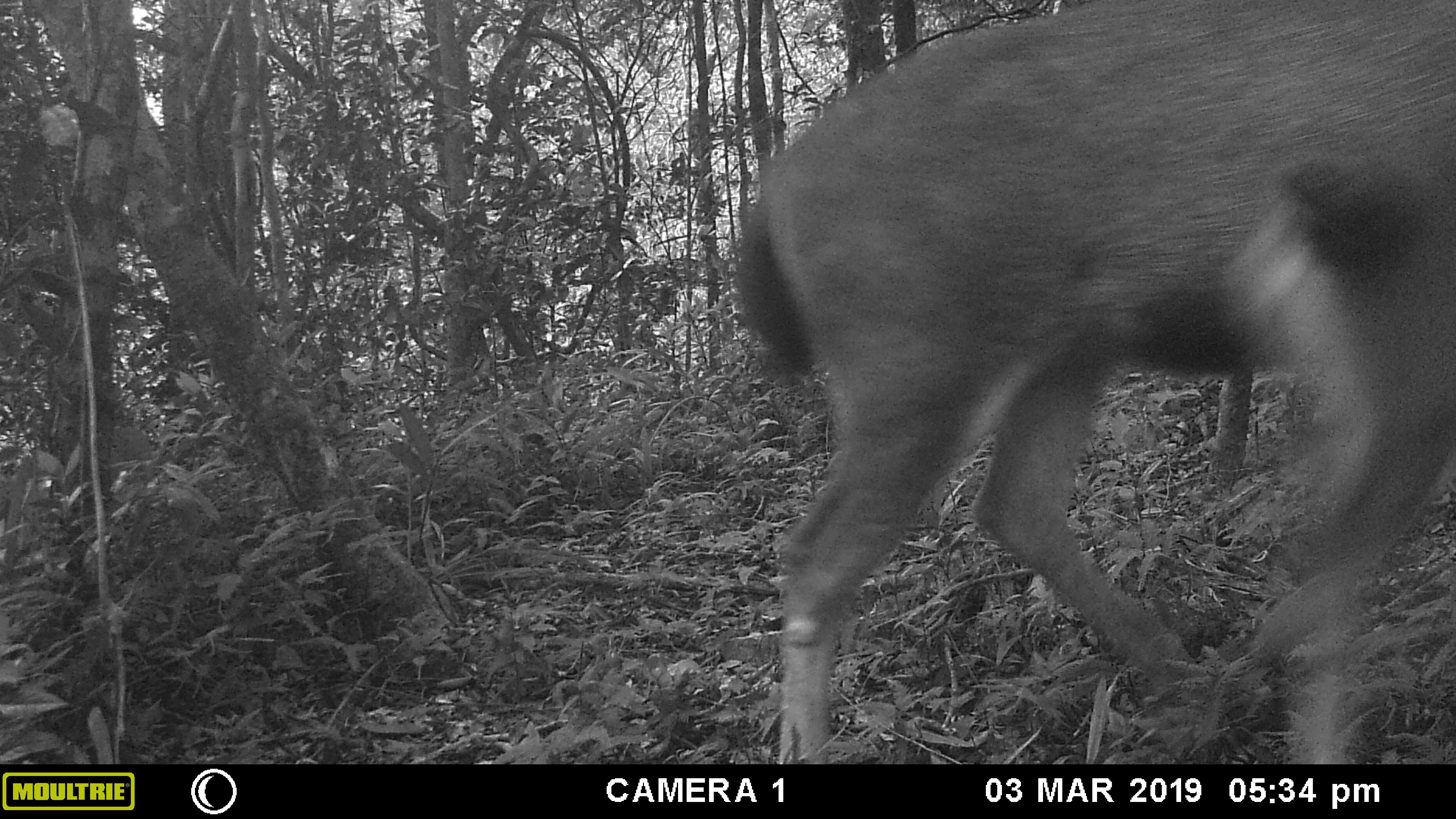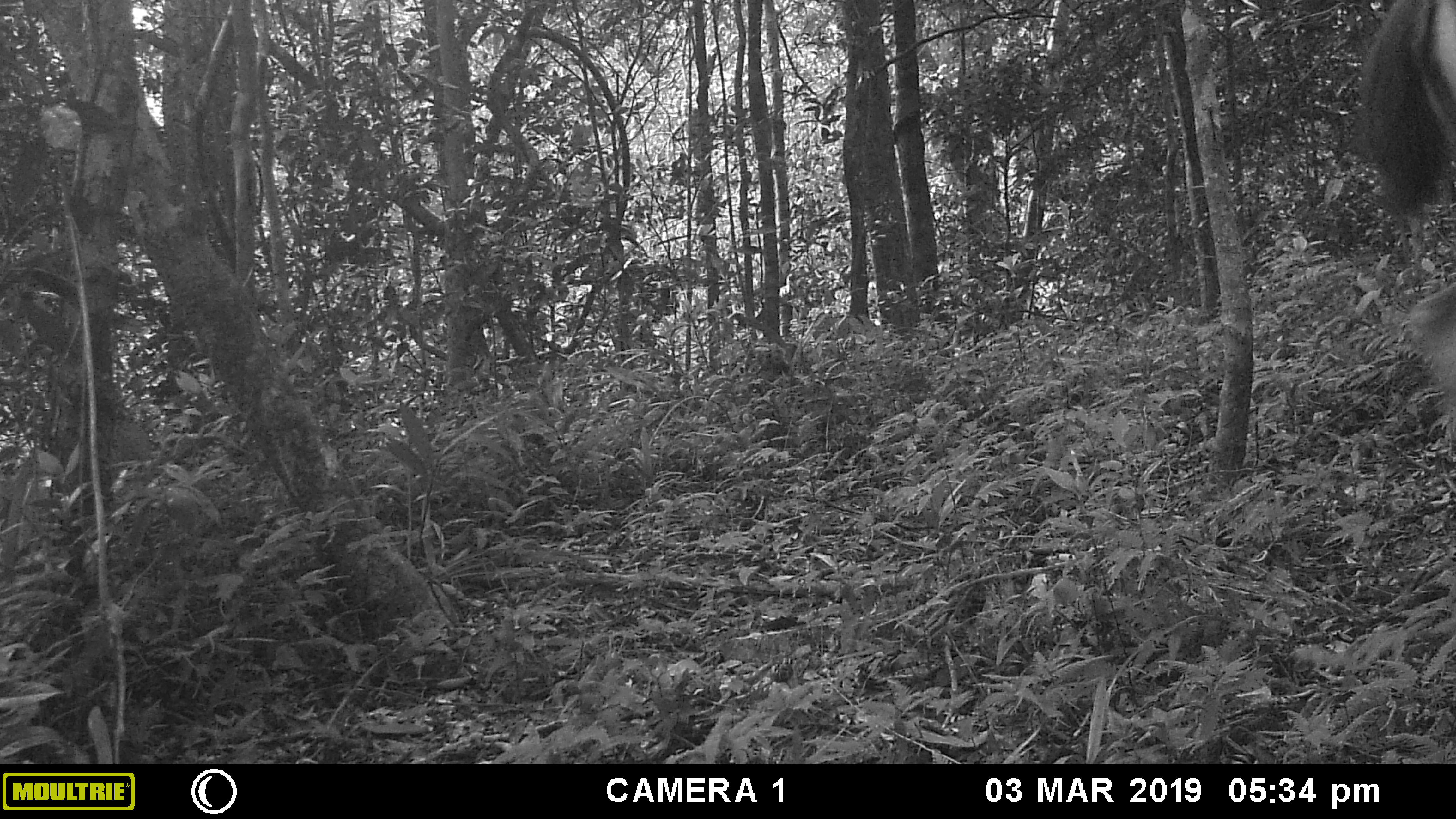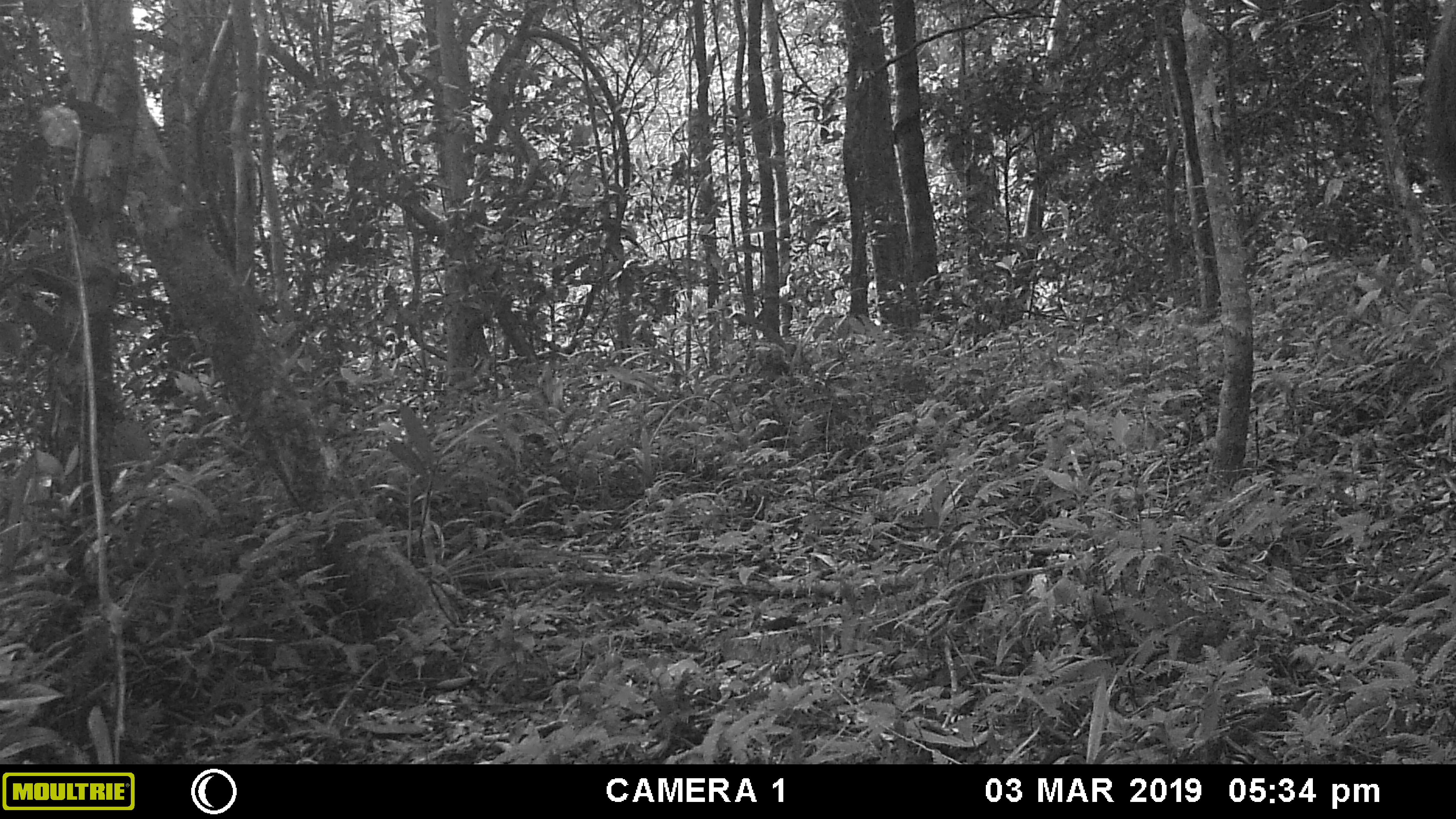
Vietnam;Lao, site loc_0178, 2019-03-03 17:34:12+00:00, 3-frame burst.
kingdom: Animalia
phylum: Chordata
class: Mammalia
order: Artiodactyla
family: Cervidae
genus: Rusa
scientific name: Rusa unicolor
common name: sambar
Sambar (Rusa unicolor). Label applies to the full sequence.